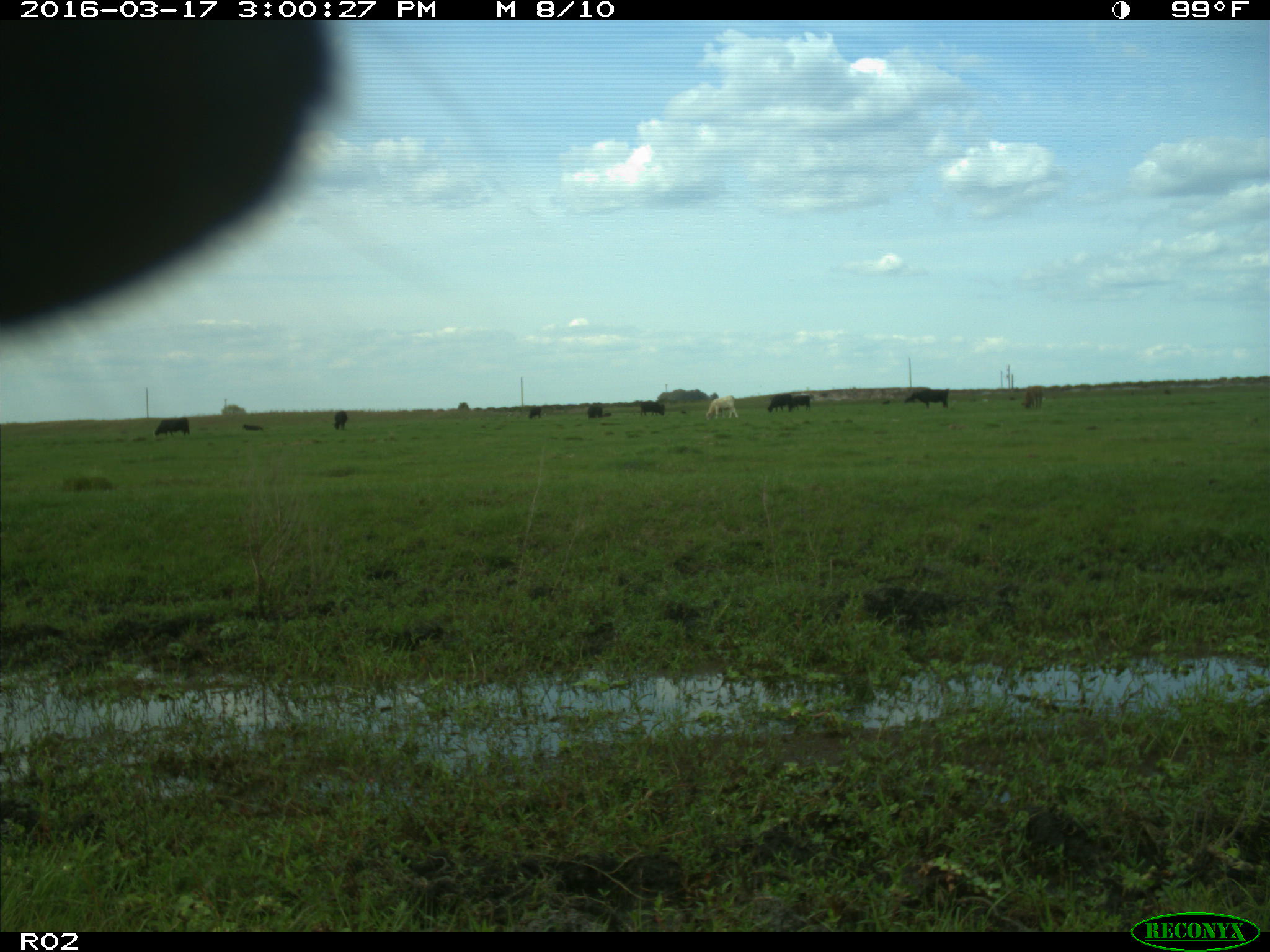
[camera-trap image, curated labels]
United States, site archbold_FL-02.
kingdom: Animalia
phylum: Chordata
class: Mammalia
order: Artiodactyla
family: Bovidae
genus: Bos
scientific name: Bos taurus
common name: domestic cow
Bos taurus (domestic cow).